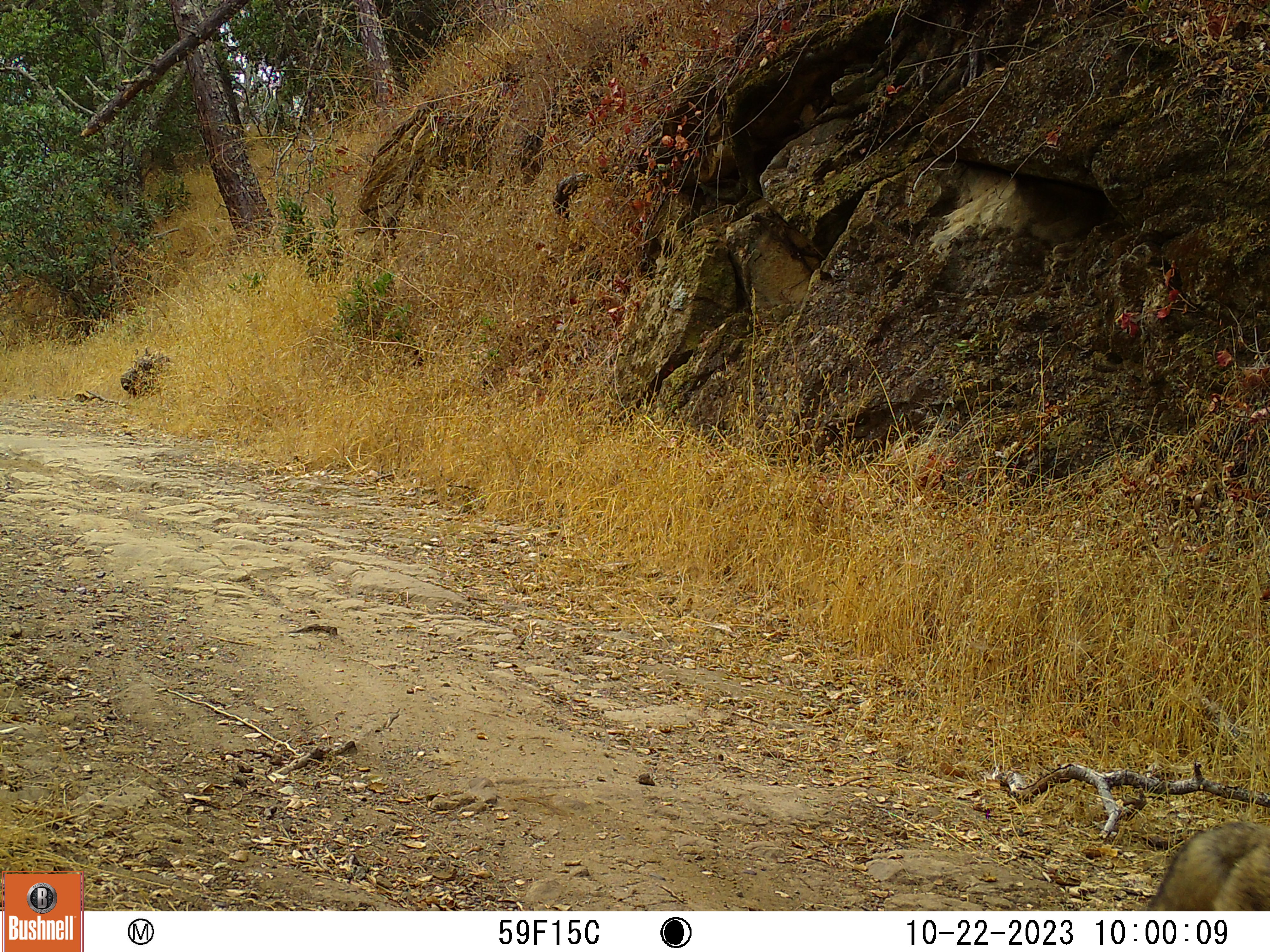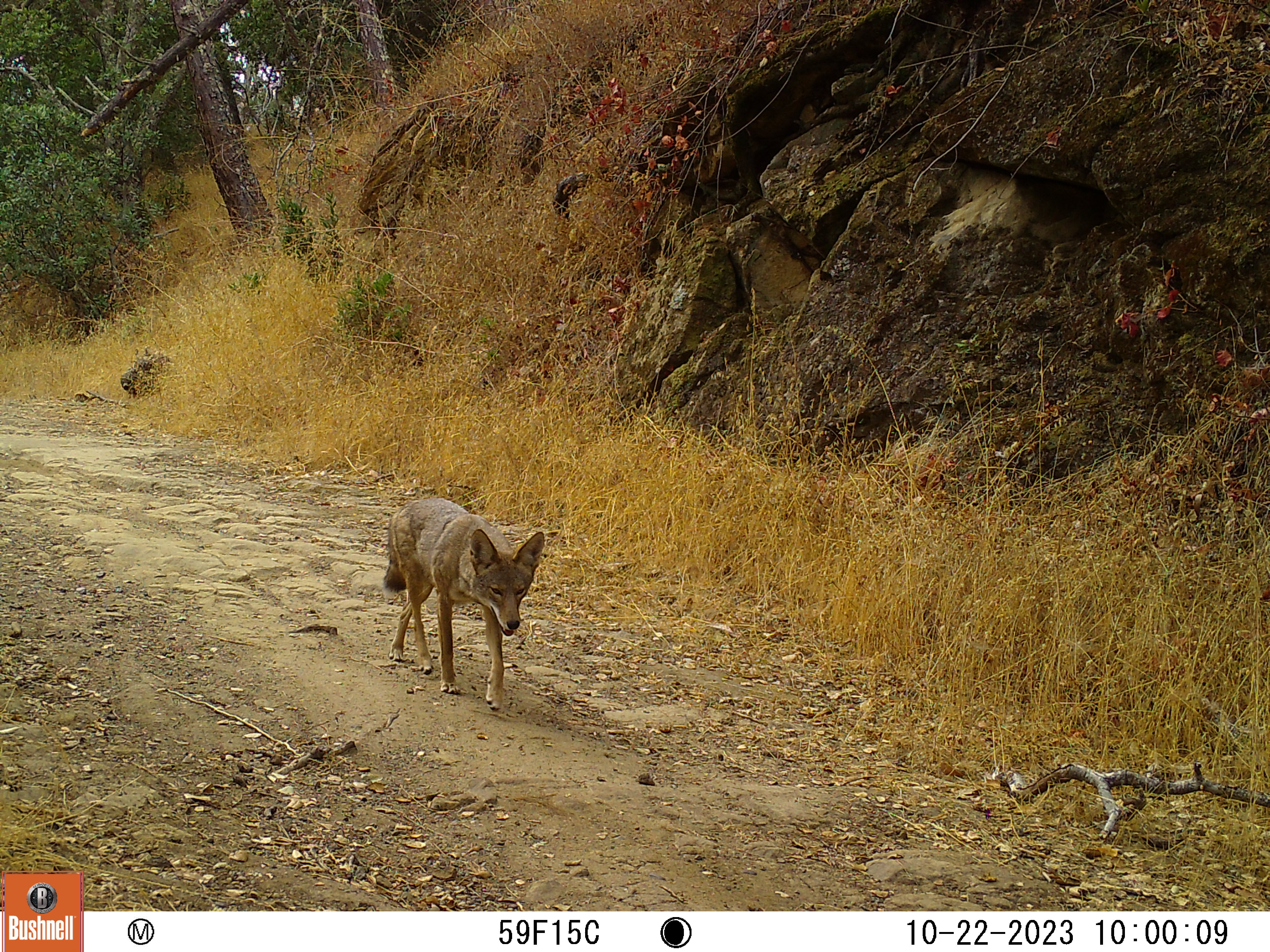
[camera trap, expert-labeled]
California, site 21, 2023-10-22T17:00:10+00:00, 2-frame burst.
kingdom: Animalia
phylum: Chordata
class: Mammalia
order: Carnivora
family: Canidae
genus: Canis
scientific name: Canis latrans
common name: coyote